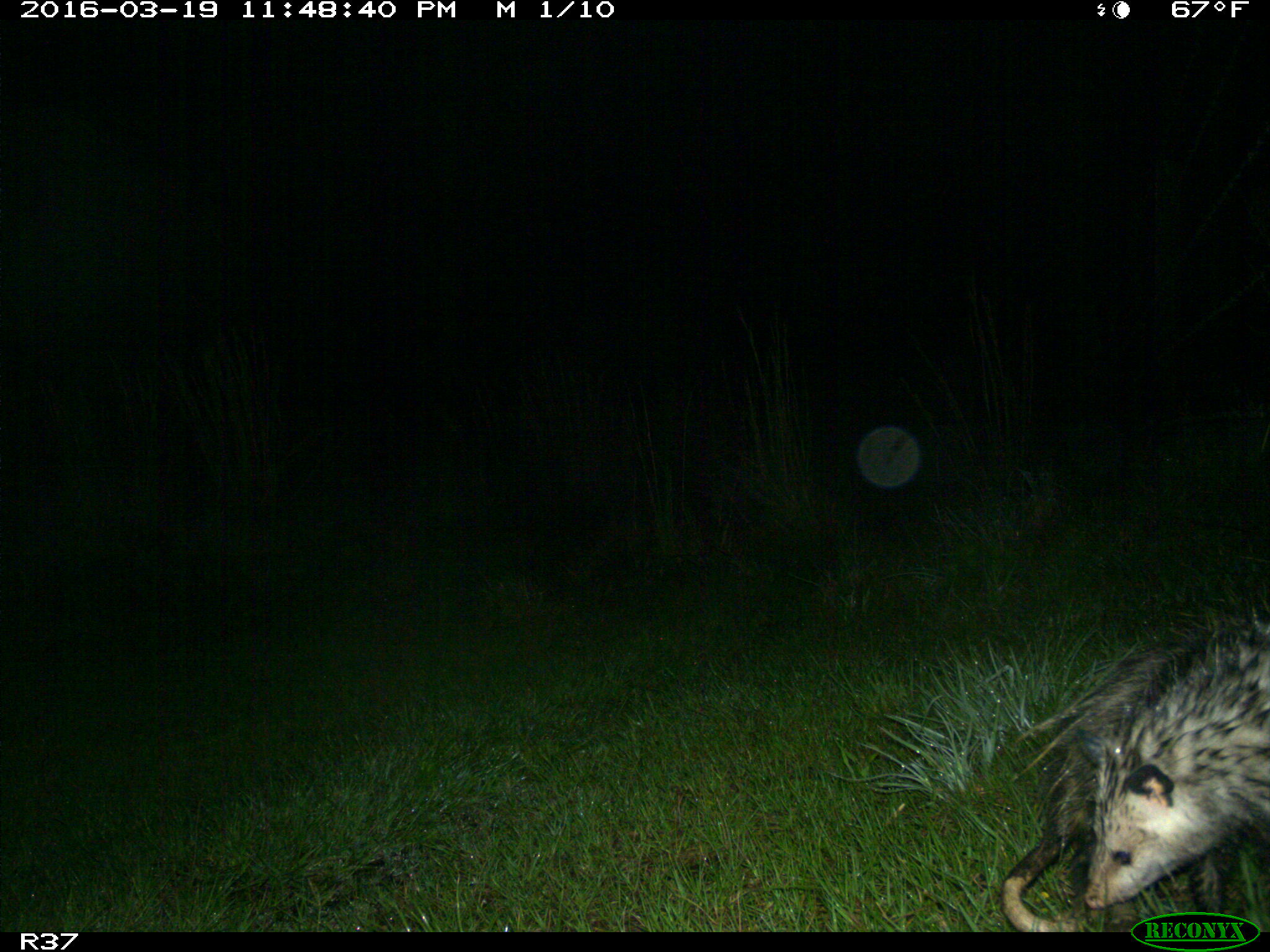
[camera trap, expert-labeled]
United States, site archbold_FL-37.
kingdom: Animalia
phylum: Chordata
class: Mammalia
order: Didelphimorphia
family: Didelphidae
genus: Didelphis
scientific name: Didelphis virginiana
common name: virginia opossum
Didelphis virginiana (virginia opossum).